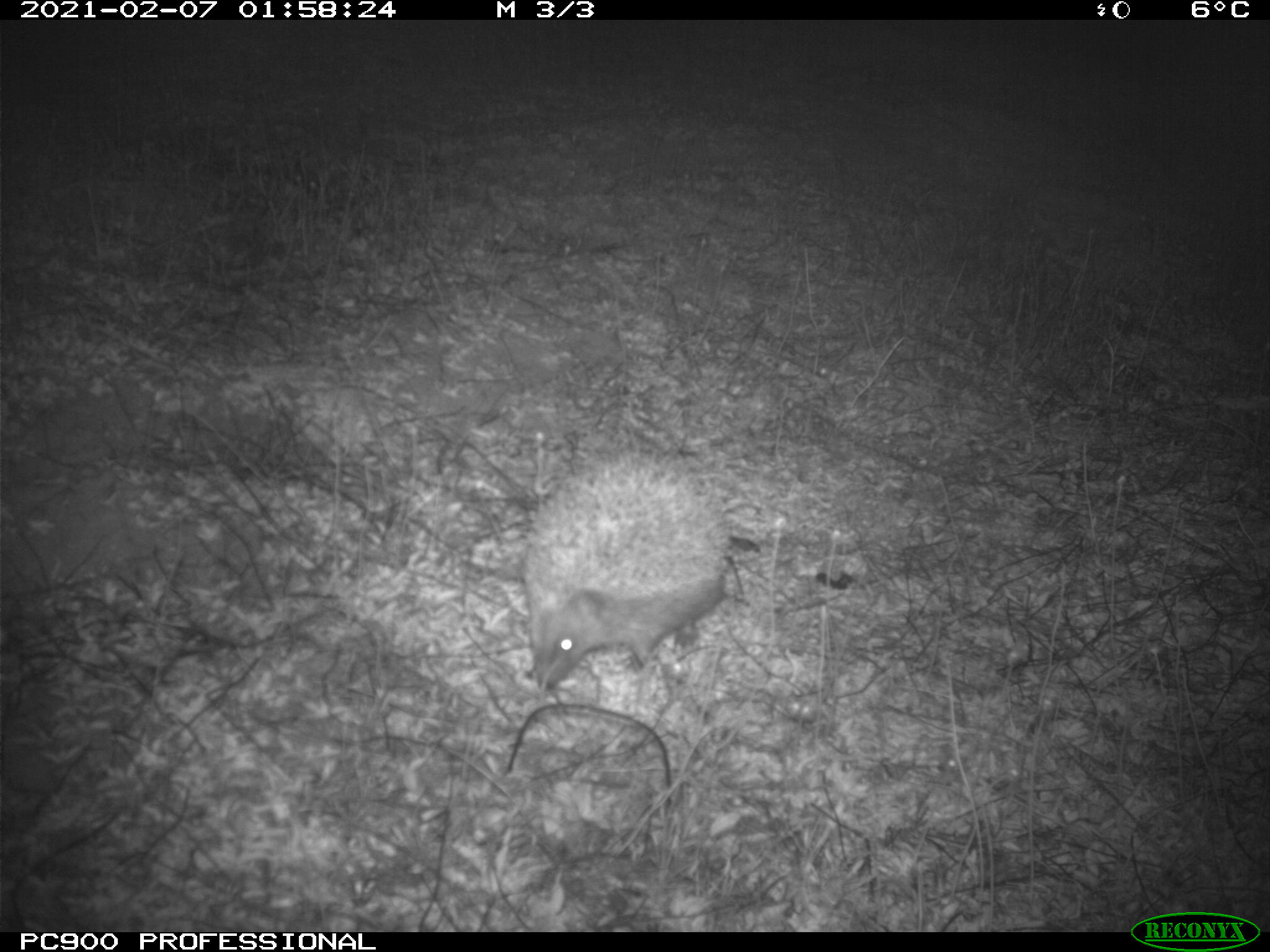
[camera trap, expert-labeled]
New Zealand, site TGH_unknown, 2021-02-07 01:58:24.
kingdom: Animalia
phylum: Chordata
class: Mammalia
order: Eulipotyphla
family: Erinaceidae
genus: Erinaceus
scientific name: Erinaceus europaeus europaeus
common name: european hedgehog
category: hedgehog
Hedgehog (european hedgehog) (Erinaceus europaeus europaeus).